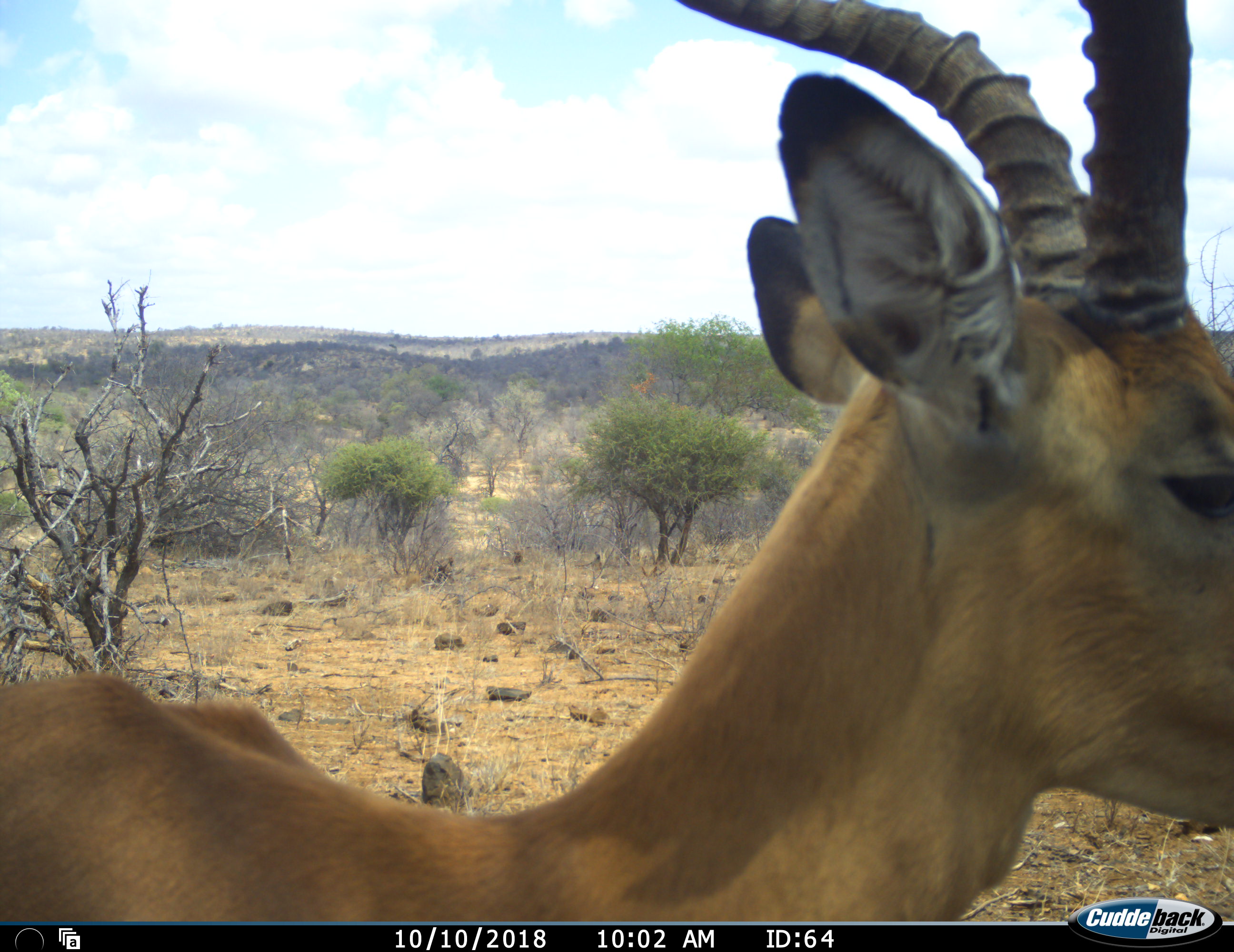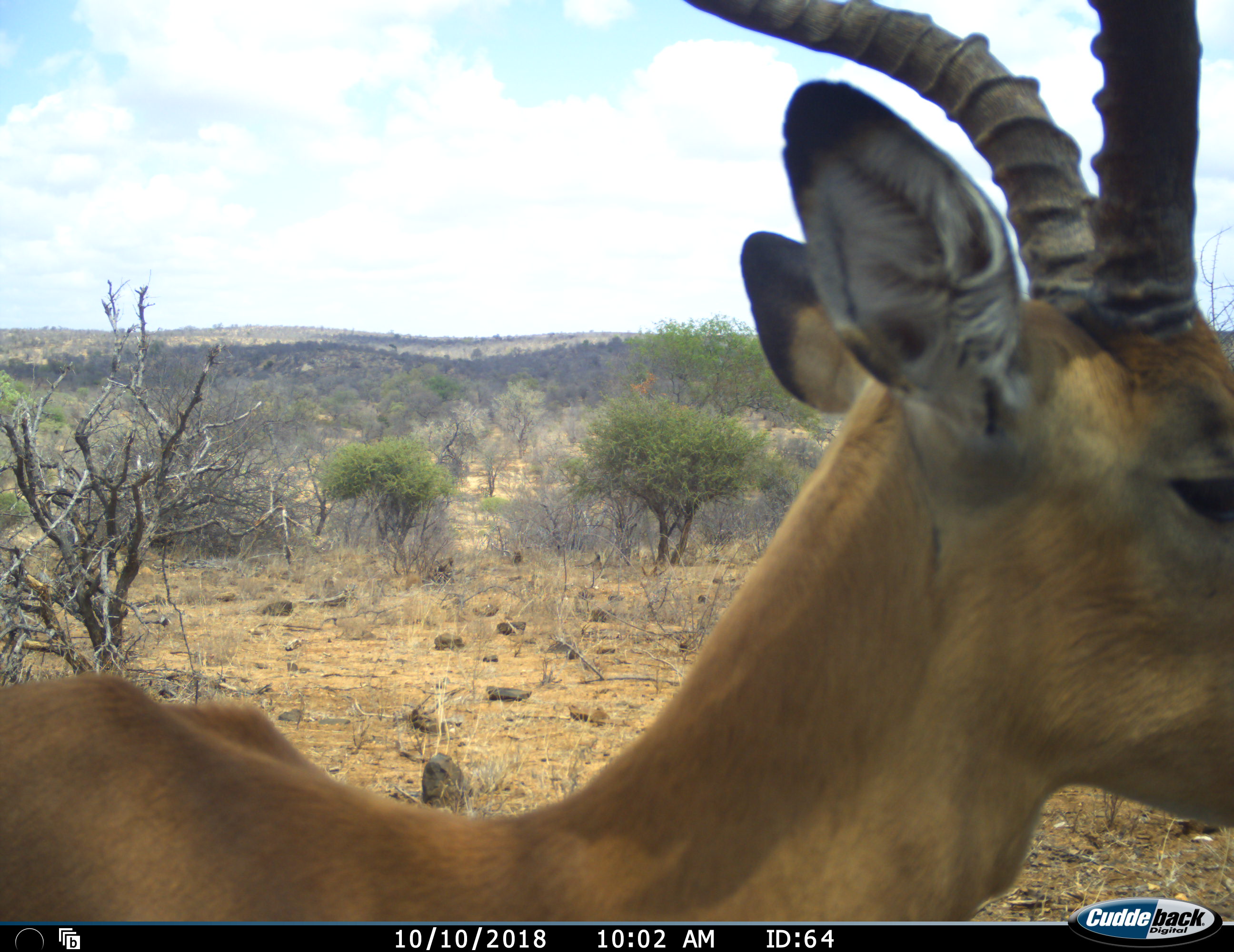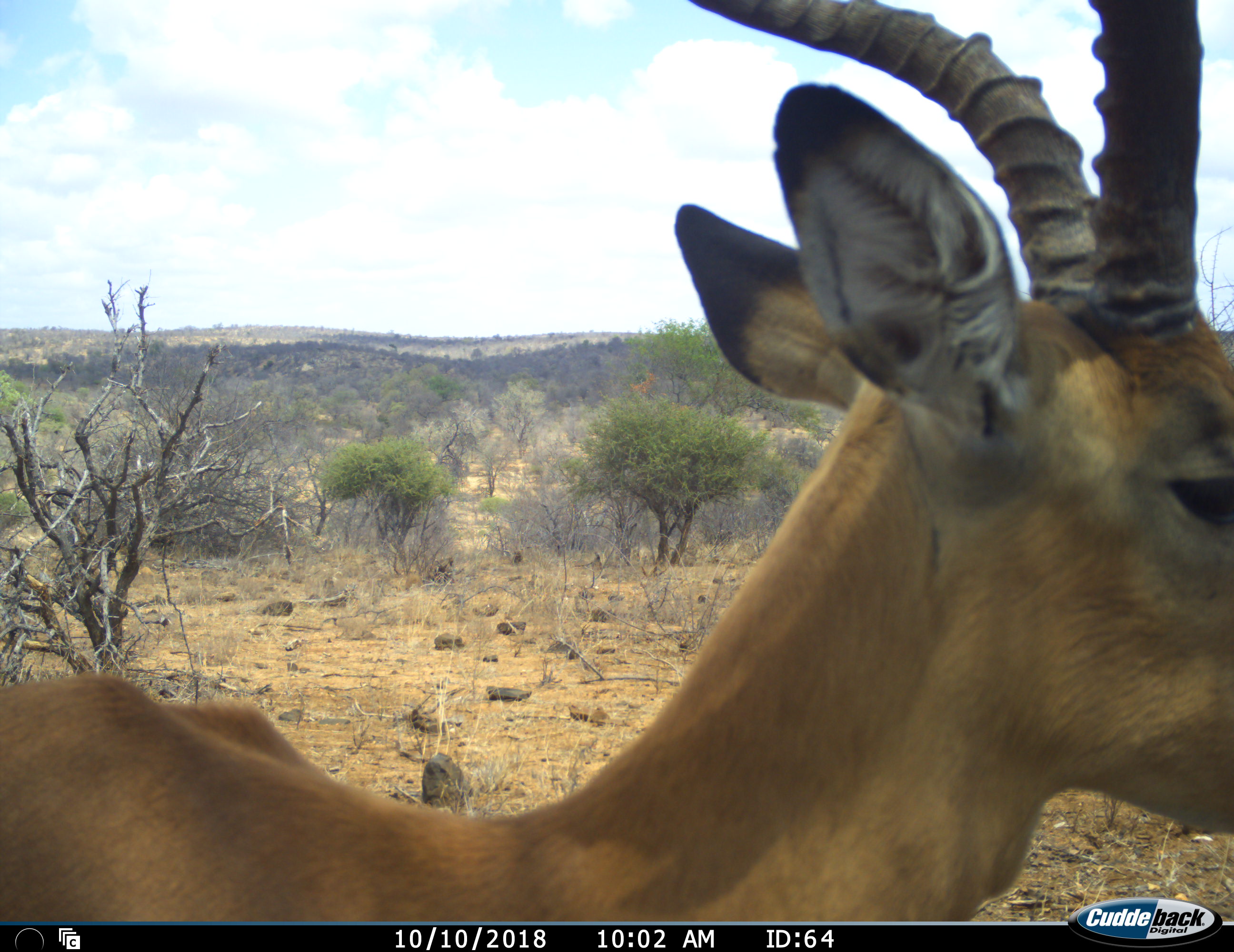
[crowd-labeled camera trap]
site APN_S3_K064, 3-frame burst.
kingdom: Animalia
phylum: Chordata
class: Mammalia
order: Artiodactyla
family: Bovidae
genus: Aepyceros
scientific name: Aepyceros melampus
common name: impala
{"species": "impala (Aepyceros melampus)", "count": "1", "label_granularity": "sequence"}